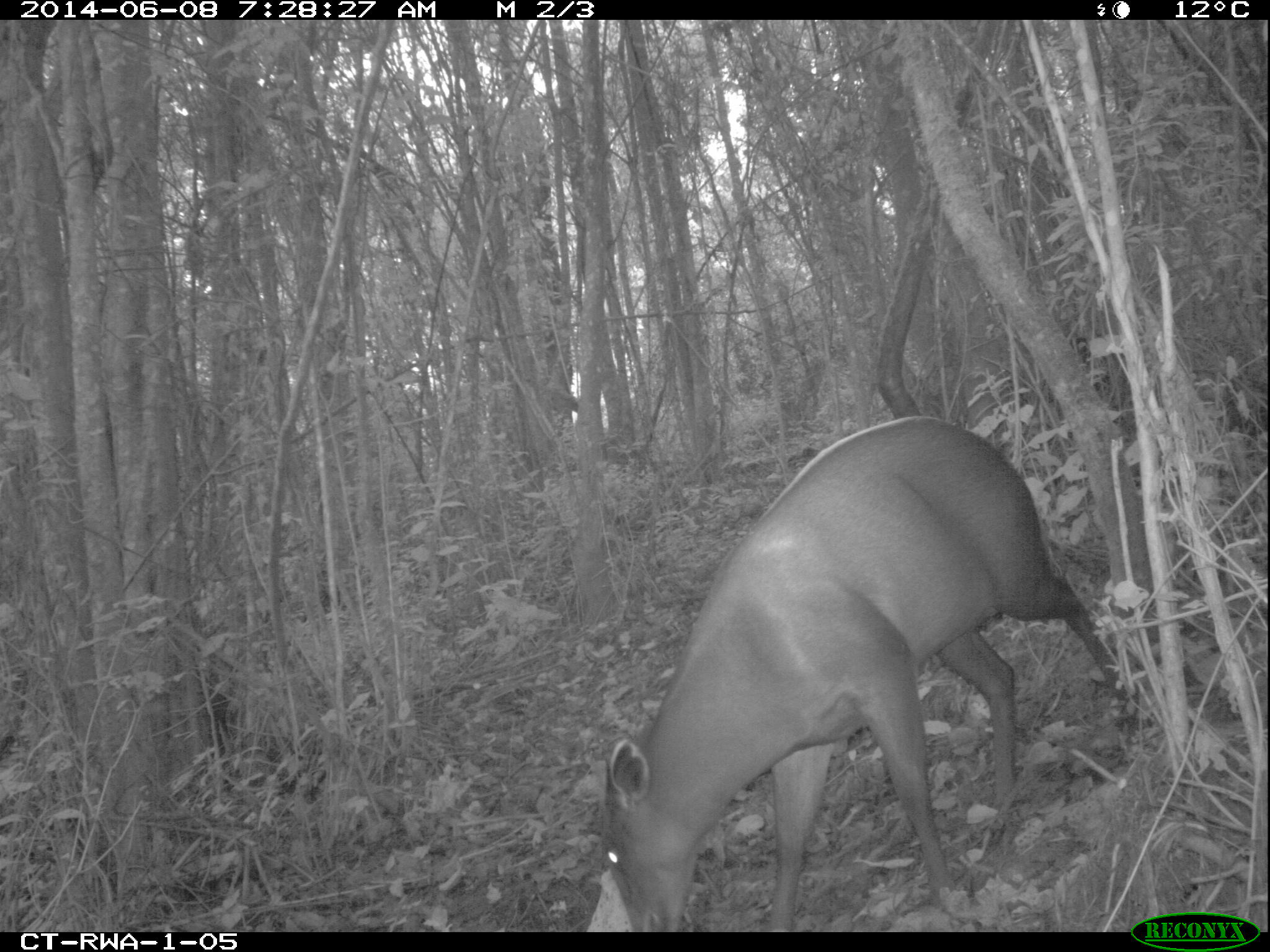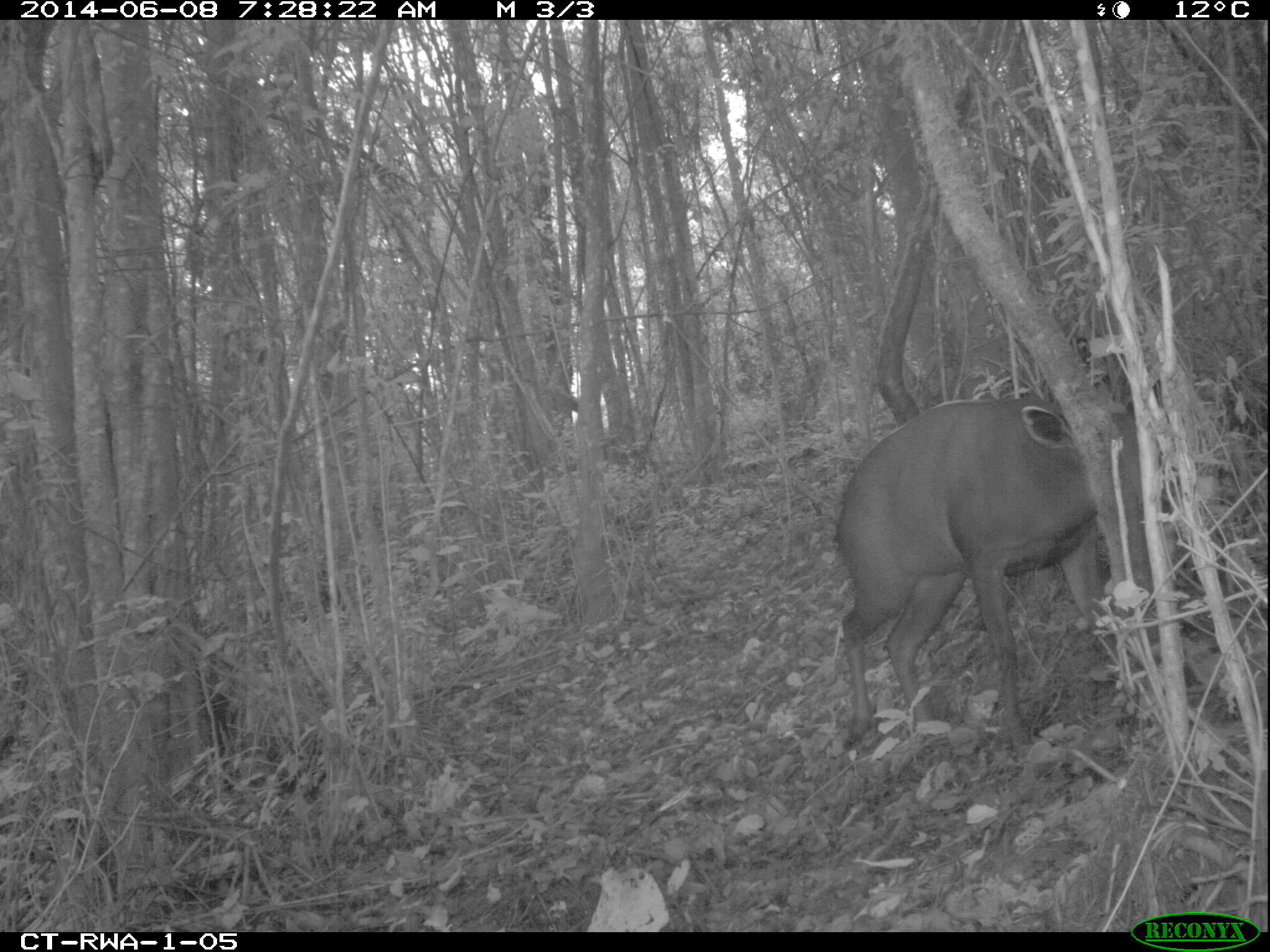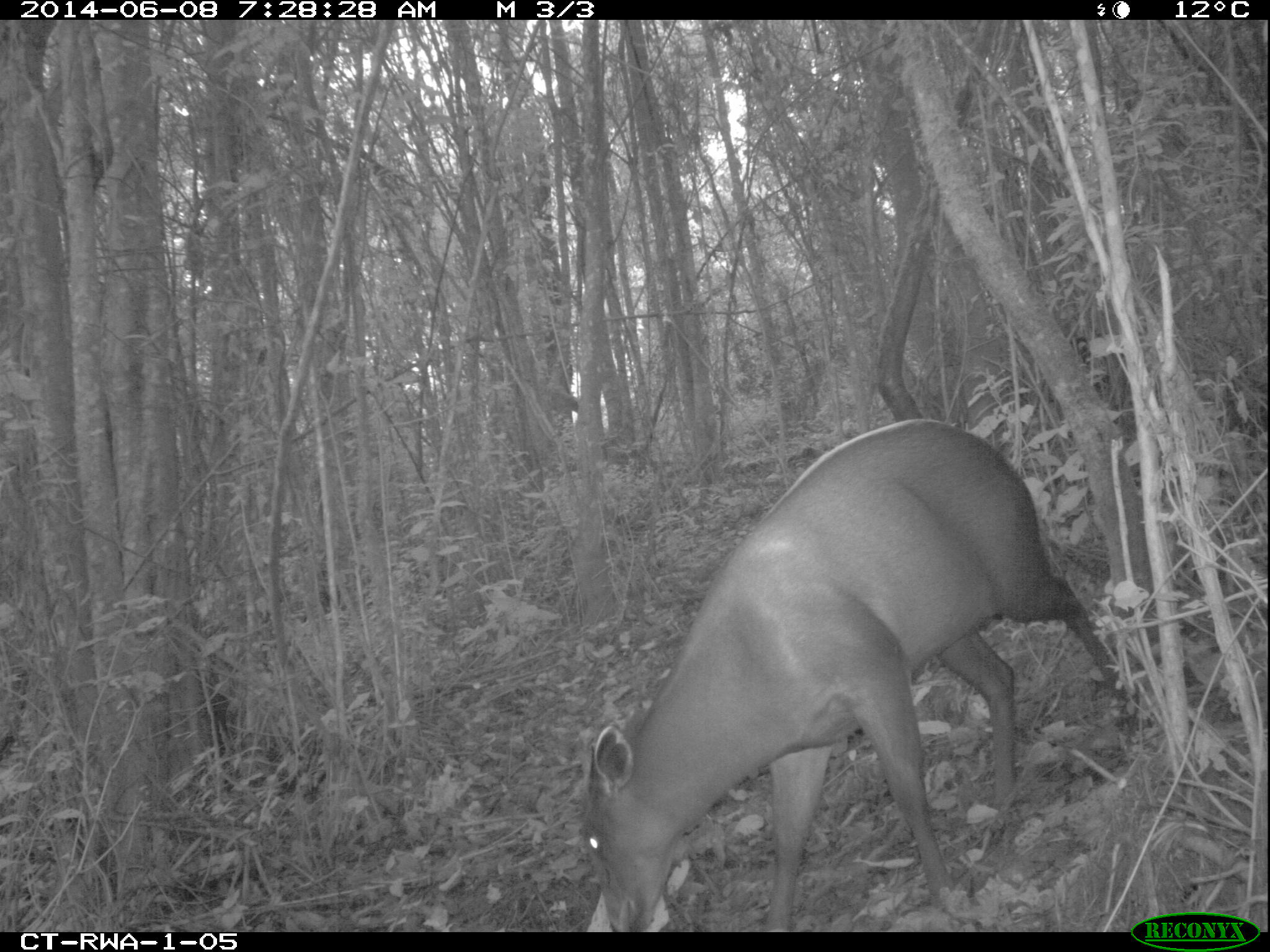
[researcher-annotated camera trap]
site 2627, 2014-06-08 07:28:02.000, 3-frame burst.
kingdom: Animalia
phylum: Chordata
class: Mammalia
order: Artiodactyla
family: Bovidae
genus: Cephalophus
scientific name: Cephalophus silvicultor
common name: light-backed duiker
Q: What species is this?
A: Cephalophus silvicultor (light-backed duiker).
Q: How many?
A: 1.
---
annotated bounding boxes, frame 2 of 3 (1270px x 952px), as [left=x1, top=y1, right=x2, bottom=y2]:
cephalophus silvicultor: [left=827, top=392, right=1162, bottom=750]